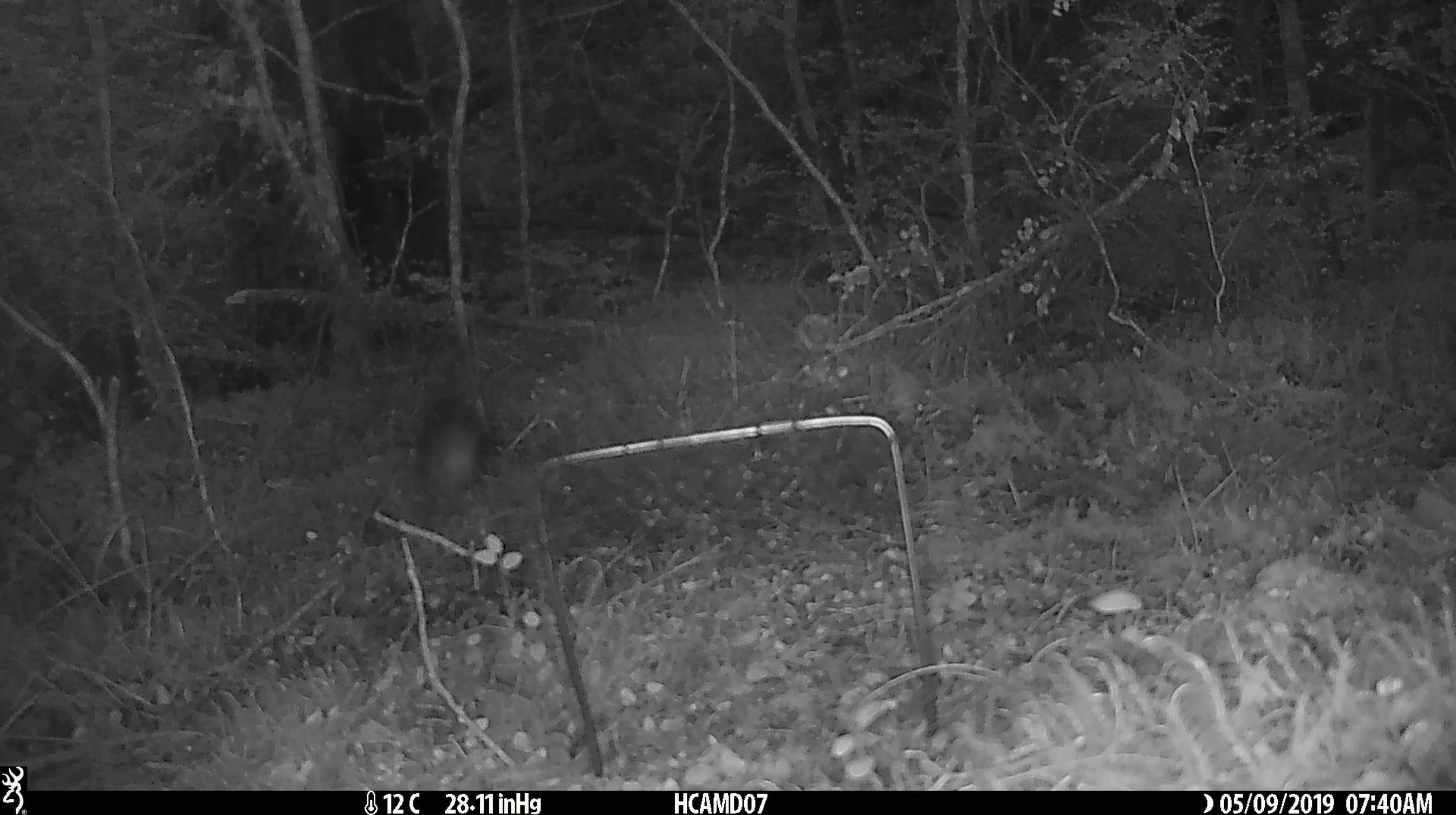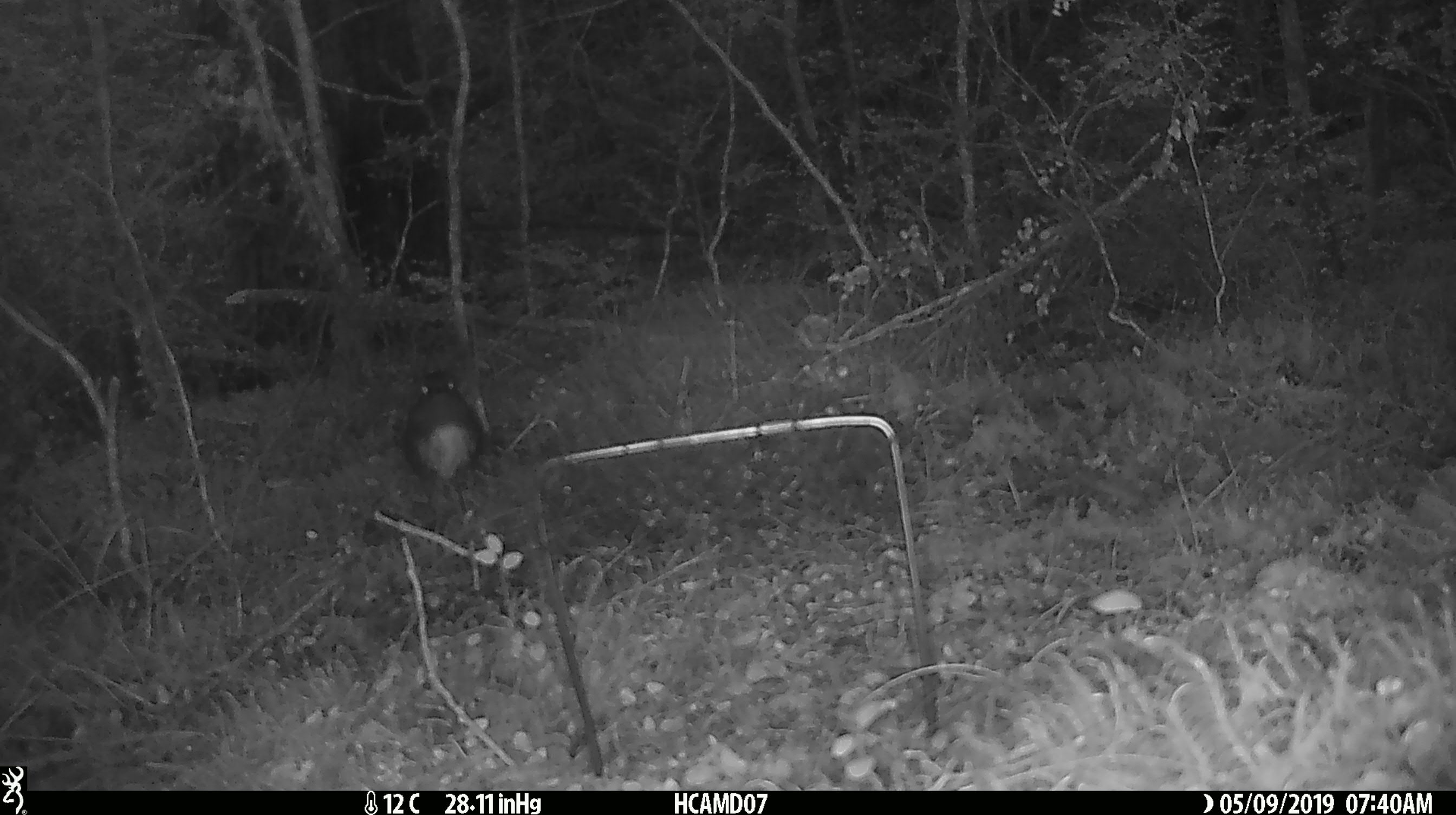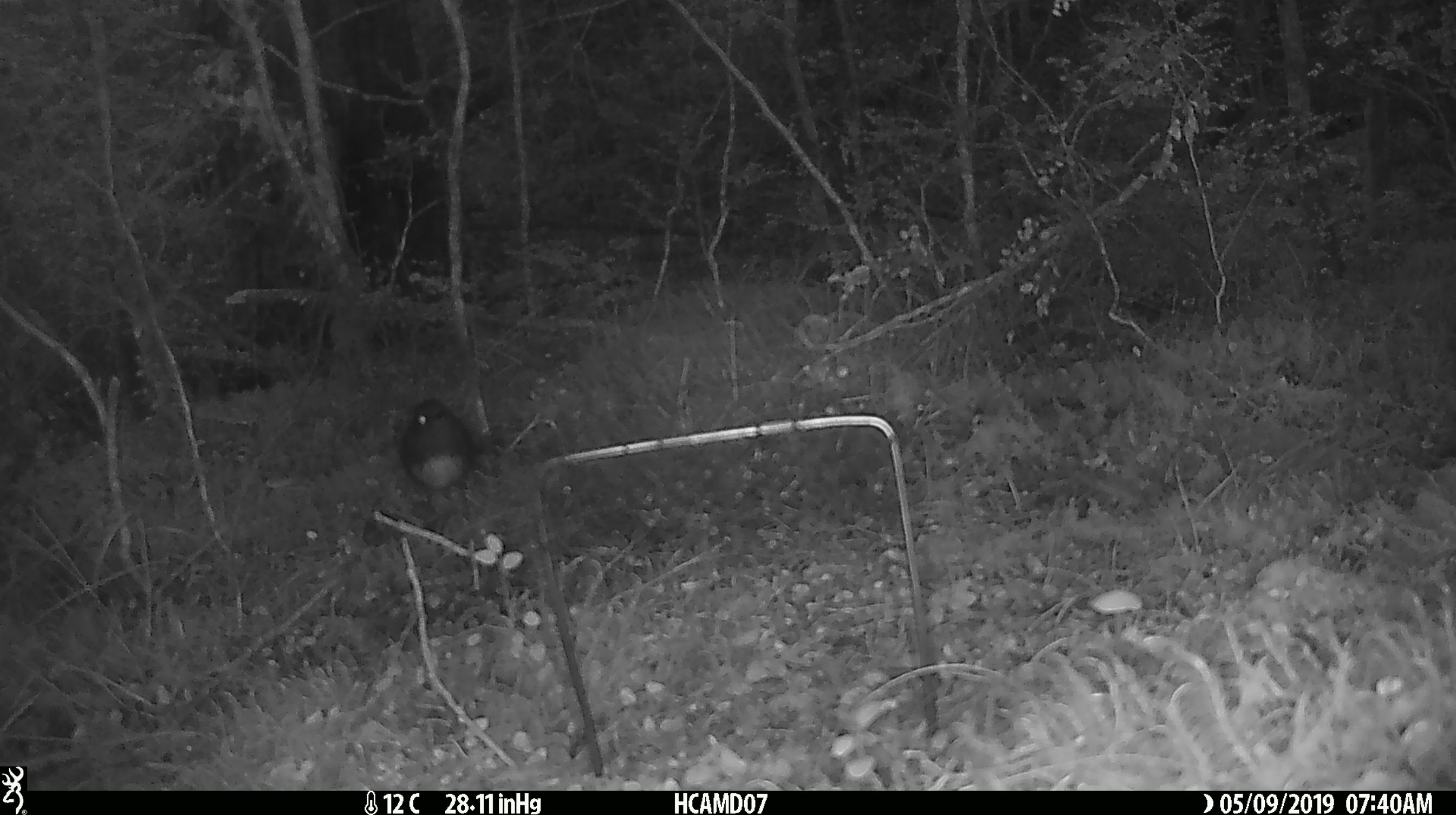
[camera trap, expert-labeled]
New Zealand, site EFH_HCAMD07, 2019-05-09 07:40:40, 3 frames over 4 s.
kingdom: Animalia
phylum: Chordata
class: Aves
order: Passeriformes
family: Petroicidae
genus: Petroica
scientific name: Petroica australis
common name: new zealand robin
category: robin